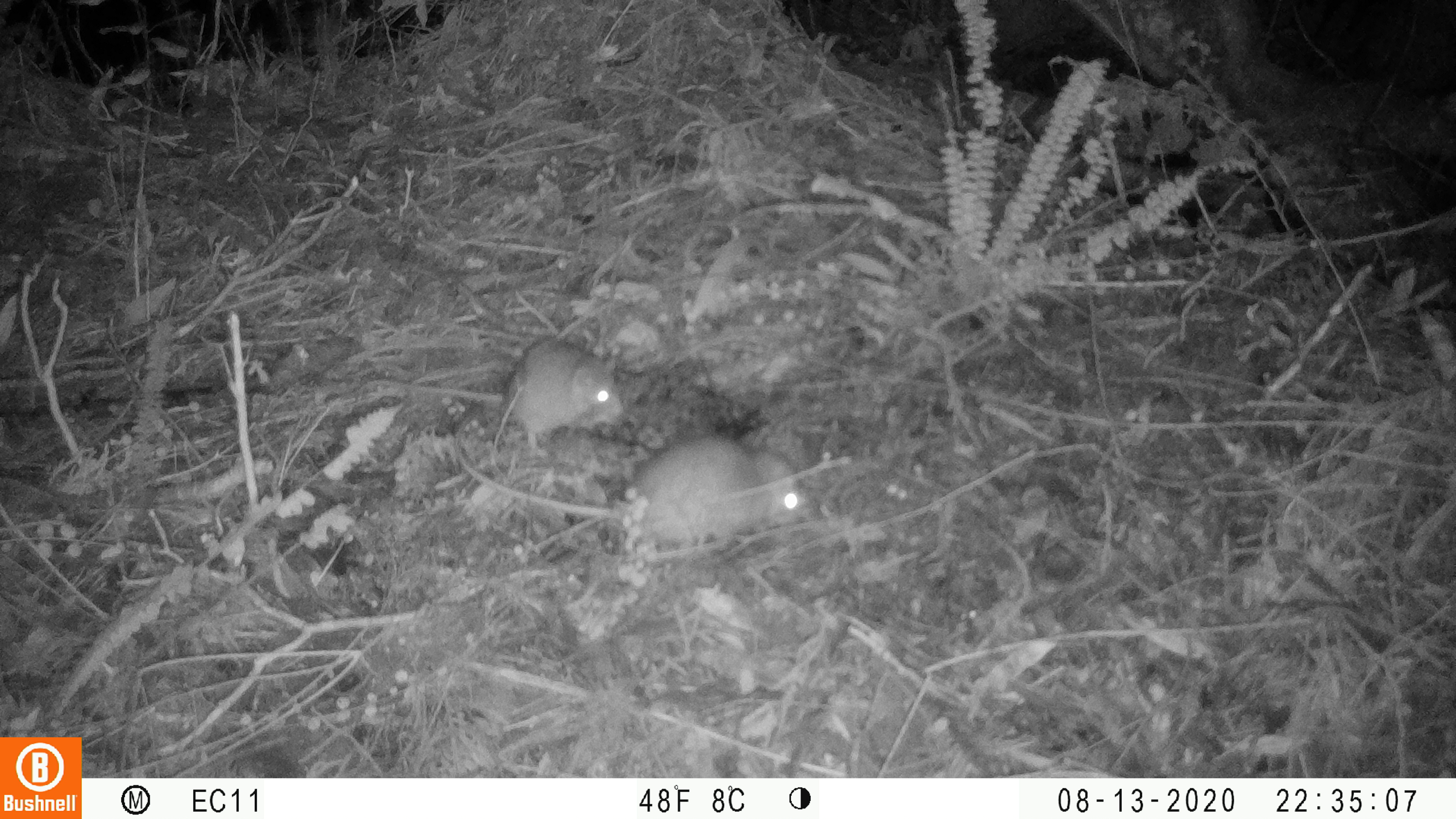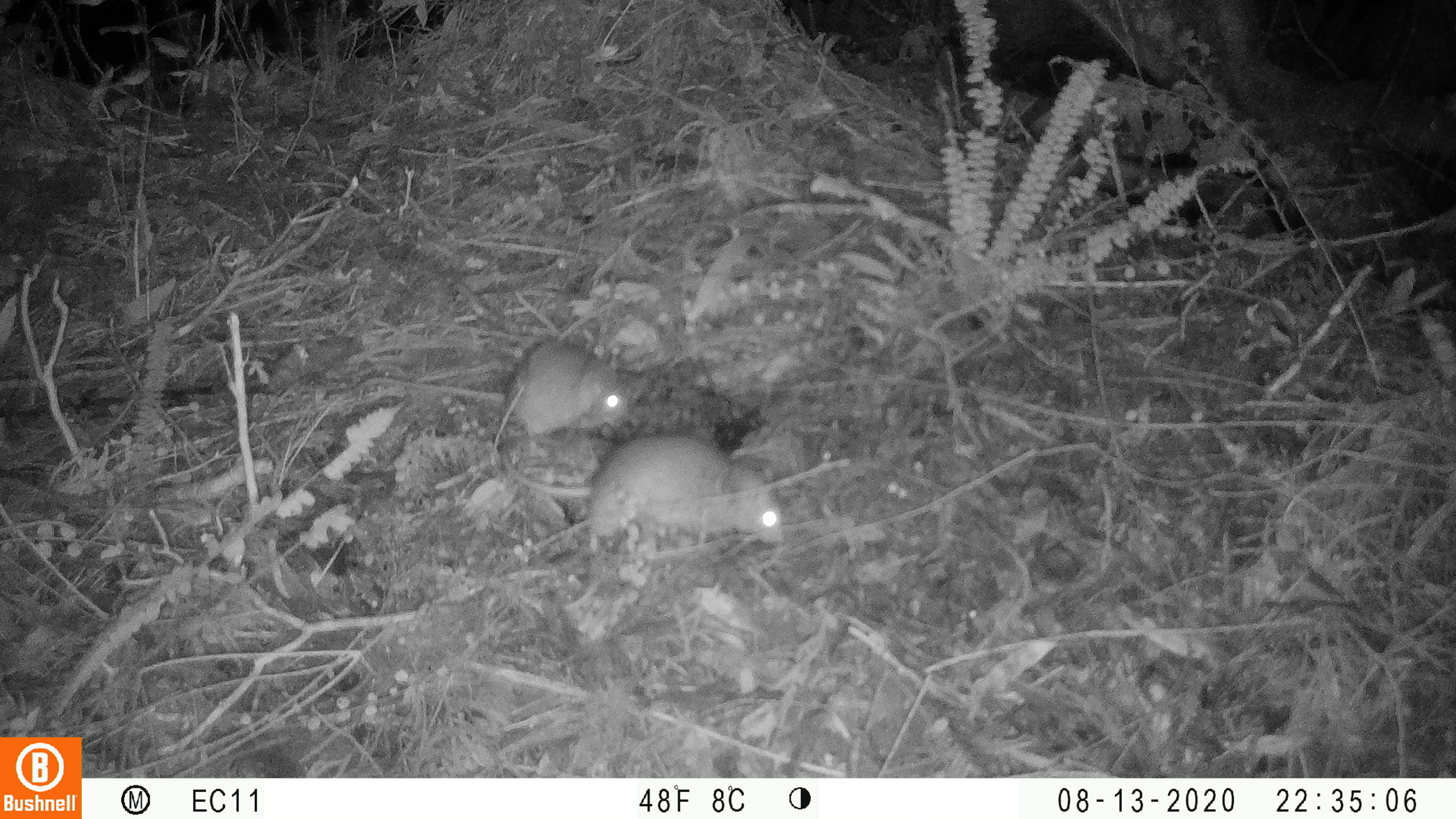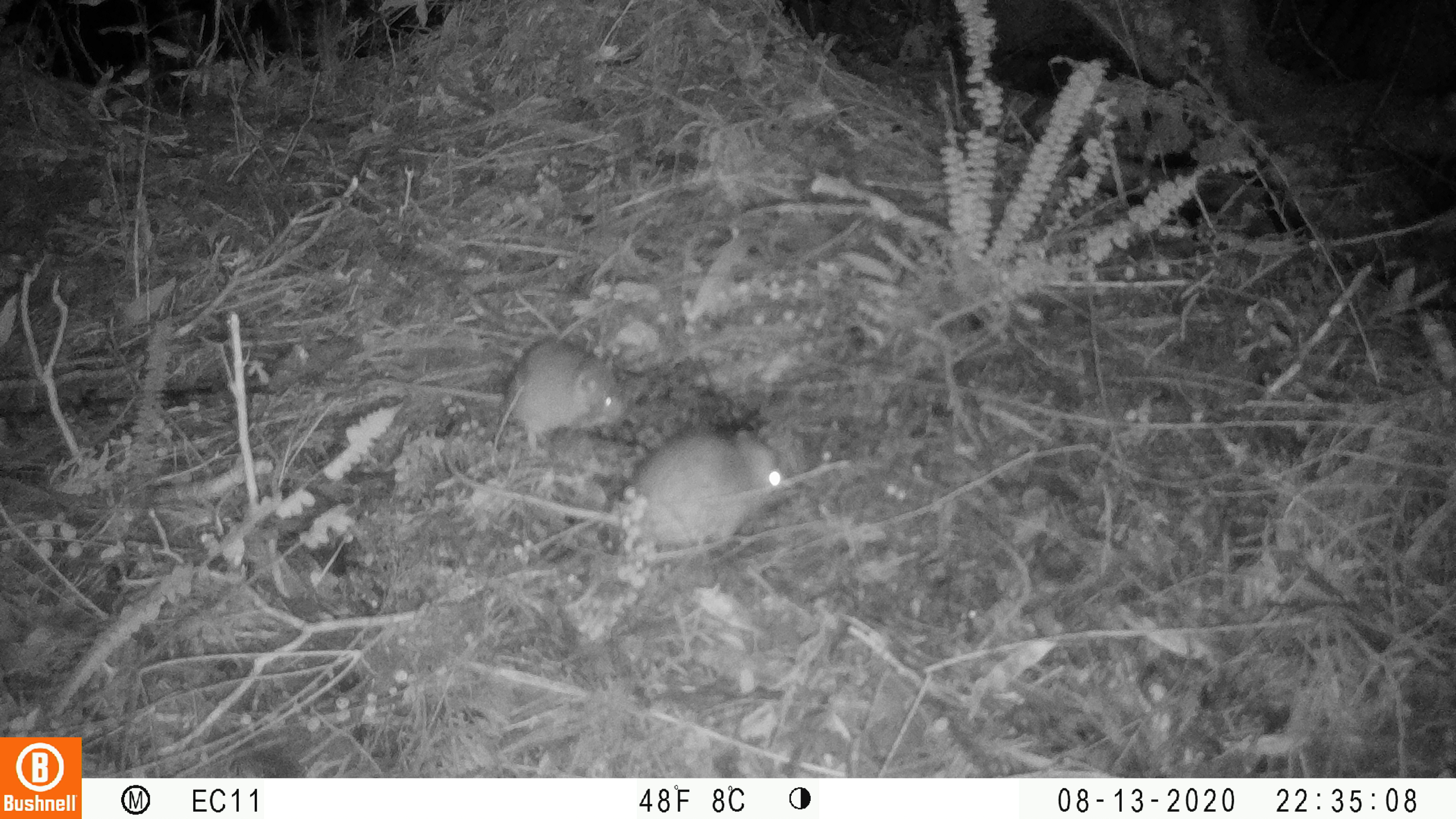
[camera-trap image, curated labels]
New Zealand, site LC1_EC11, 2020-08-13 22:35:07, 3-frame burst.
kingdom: Animalia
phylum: Chordata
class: Mammalia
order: Rodentia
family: Muridae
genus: Rattus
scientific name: Rattus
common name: rat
Rat (Rattus).